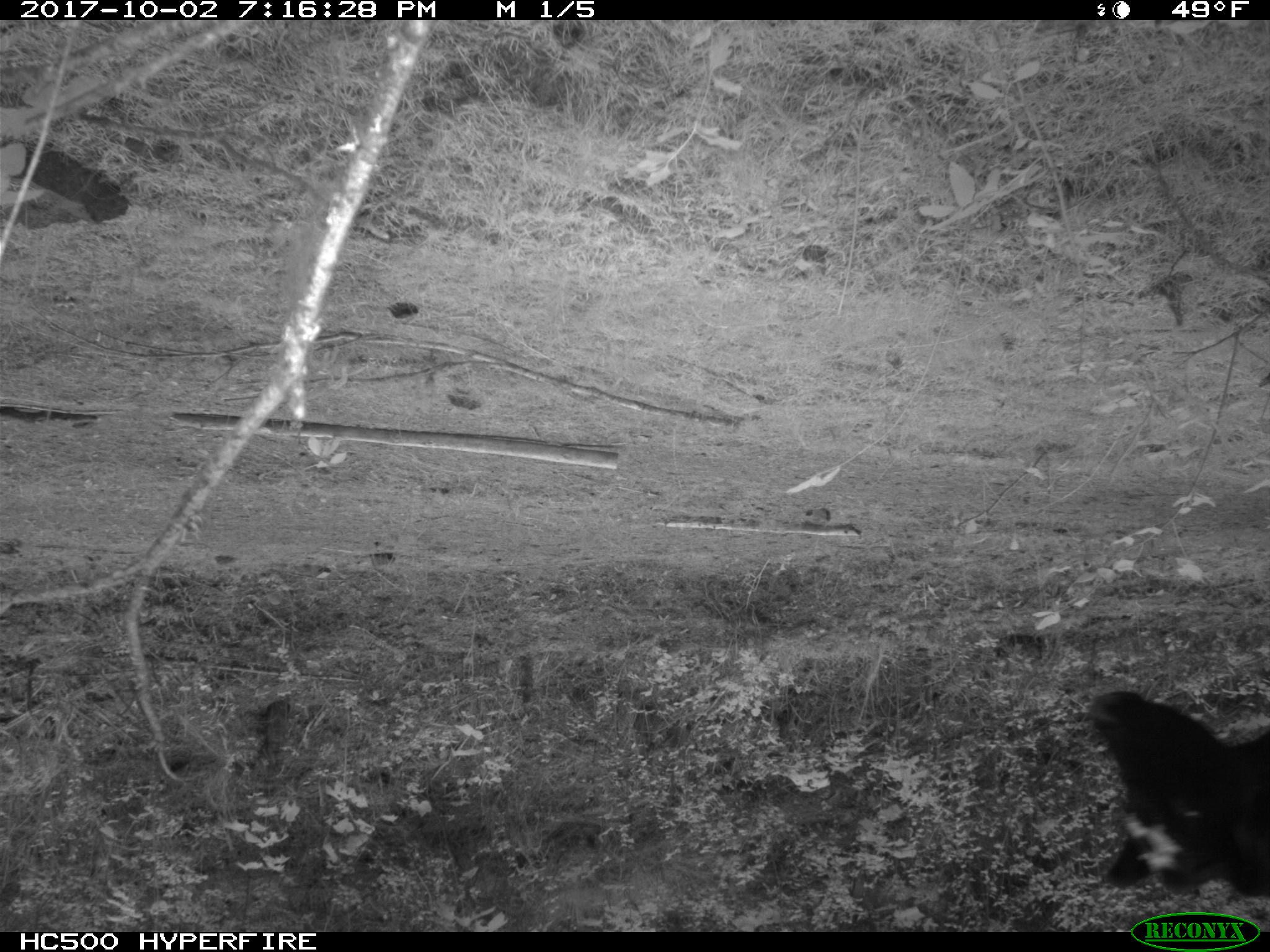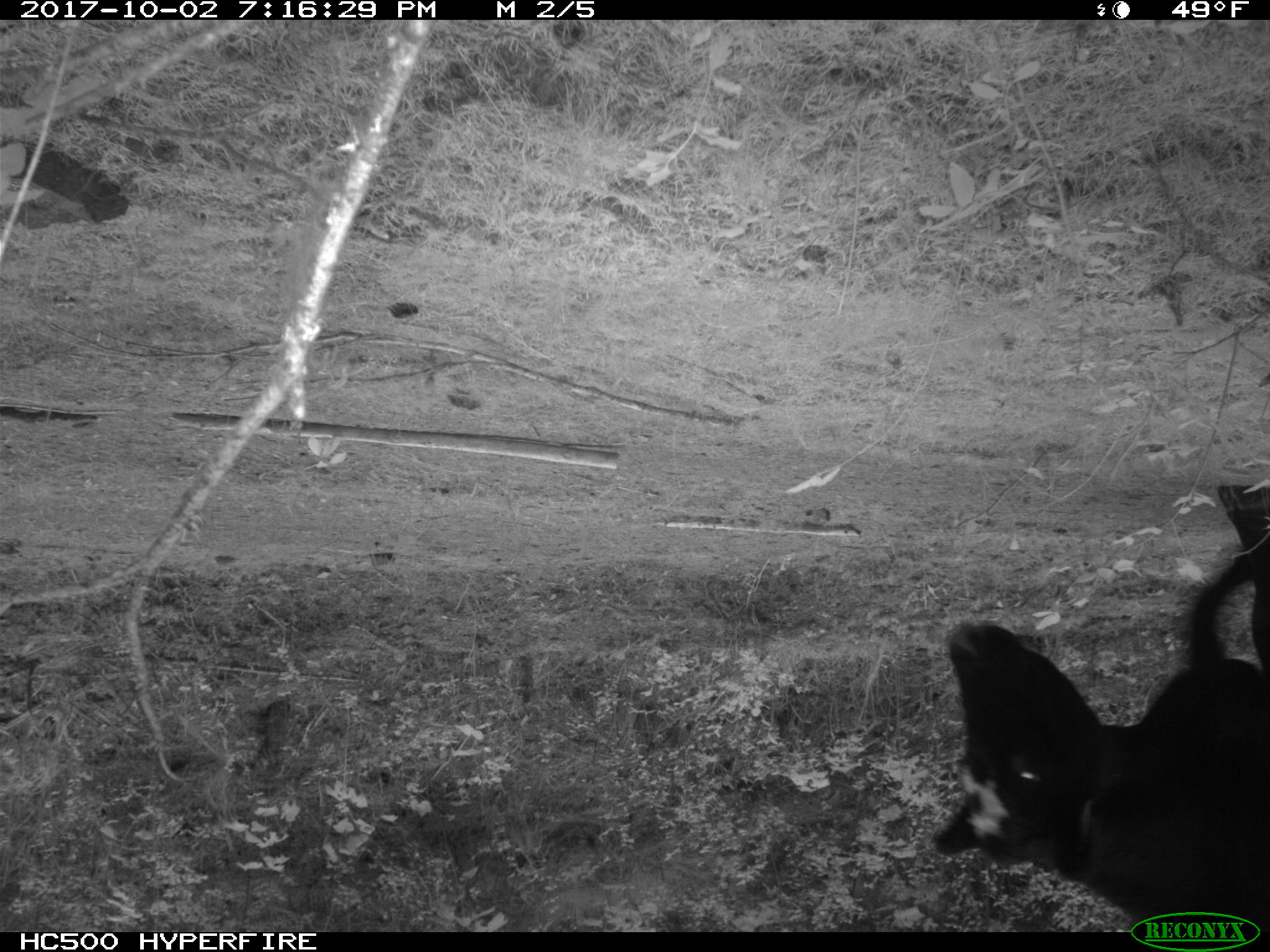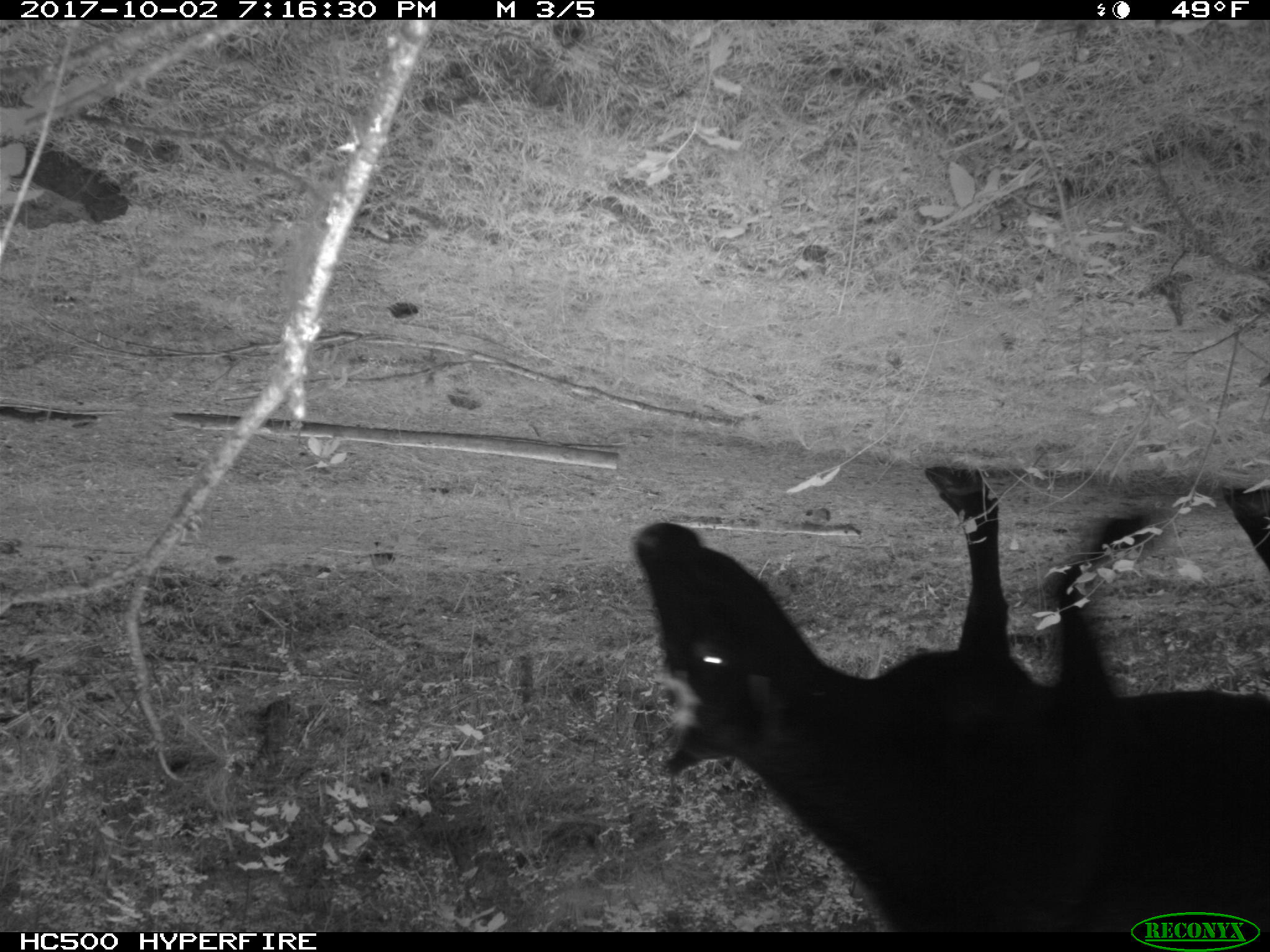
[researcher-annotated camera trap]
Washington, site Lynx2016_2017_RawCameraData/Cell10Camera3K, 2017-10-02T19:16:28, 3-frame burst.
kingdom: Animalia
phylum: Chordata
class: Mammalia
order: Artiodactyla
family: Bovidae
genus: Bos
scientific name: Bos taurus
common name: domestic cattle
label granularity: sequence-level